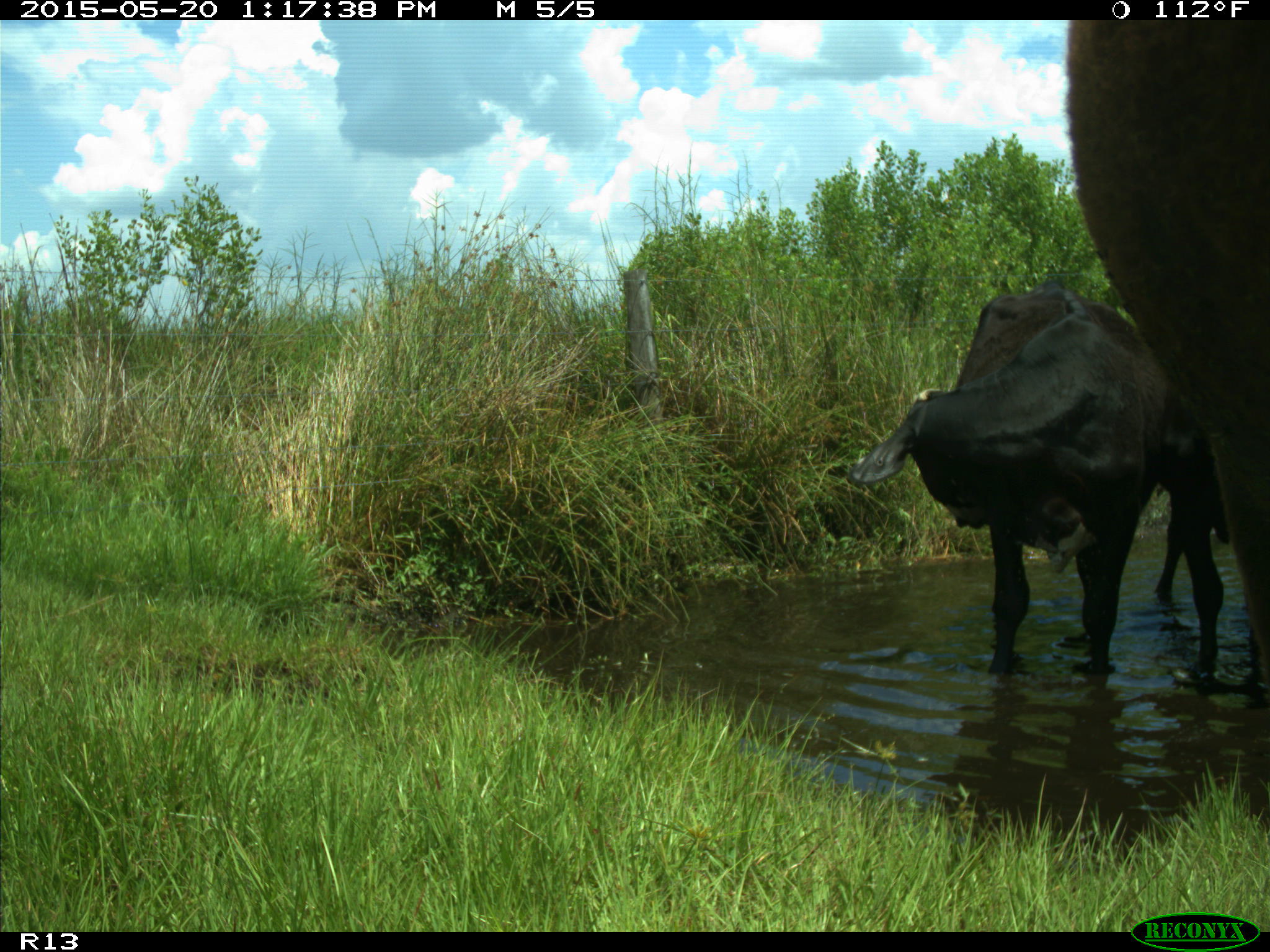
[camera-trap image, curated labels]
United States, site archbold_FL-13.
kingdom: Animalia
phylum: Chordata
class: Mammalia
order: Artiodactyla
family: Bovidae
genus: Bos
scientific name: Bos taurus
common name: domestic cow